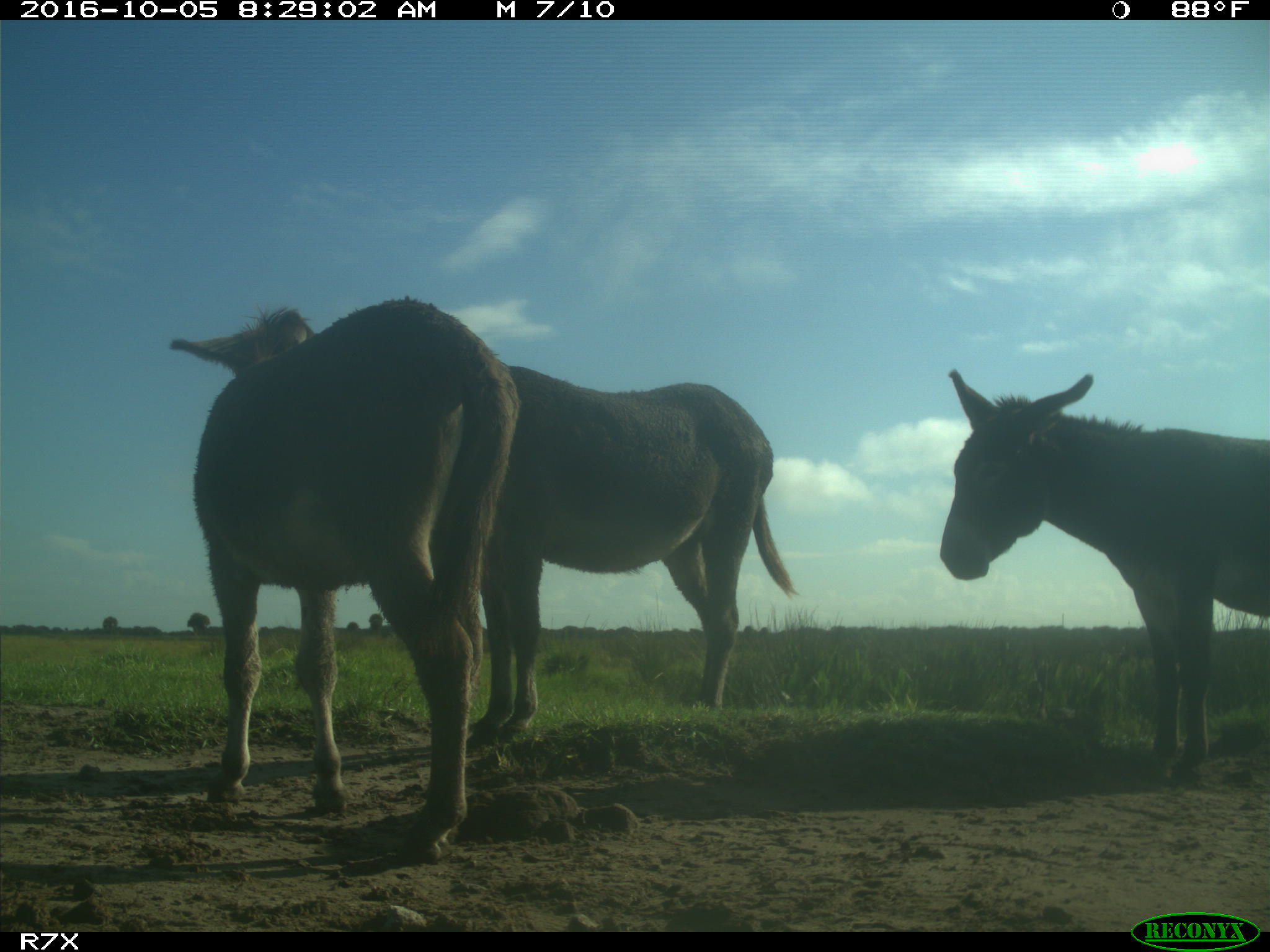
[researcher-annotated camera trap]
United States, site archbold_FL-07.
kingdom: Animalia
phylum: Chordata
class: Mammalia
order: Perissodactyla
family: Equidae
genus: Equus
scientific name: Equus africanus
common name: african wild ass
Equus africanus (african wild ass).